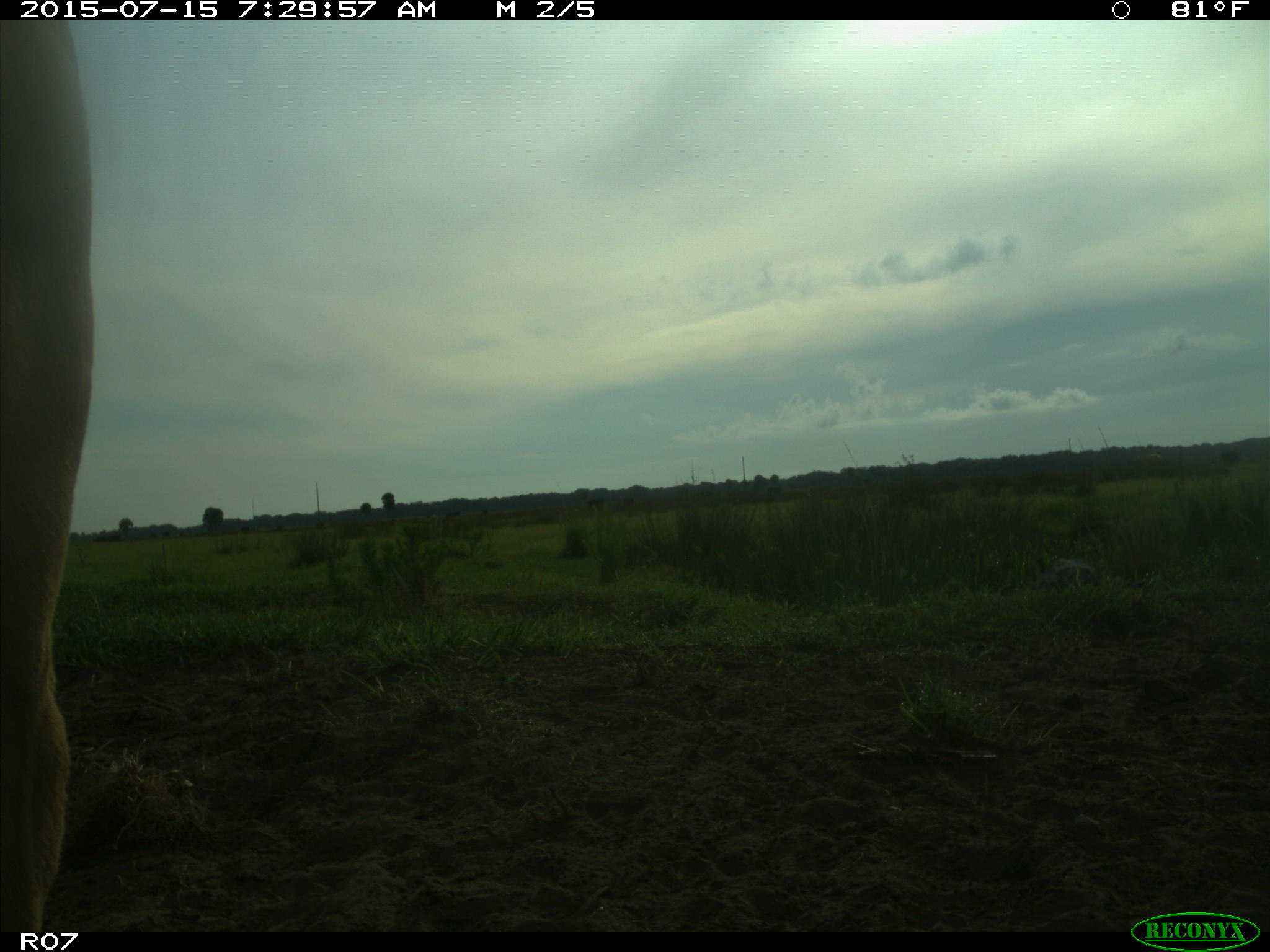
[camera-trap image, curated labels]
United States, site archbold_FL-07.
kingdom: Animalia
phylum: Chordata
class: Mammalia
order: Artiodactyla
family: Bovidae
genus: Bos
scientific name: Bos taurus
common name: domestic cow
Bos taurus (domestic cow).